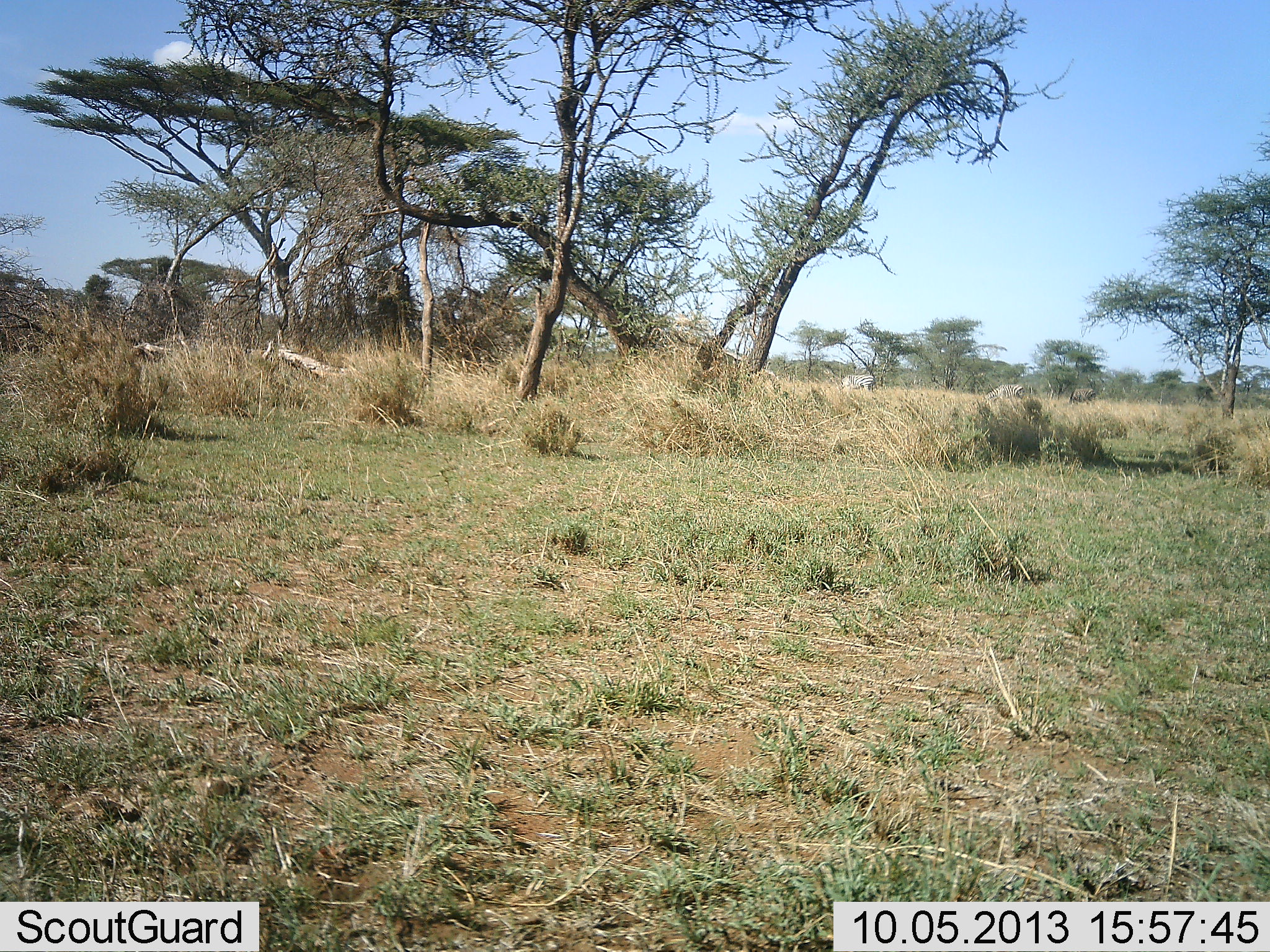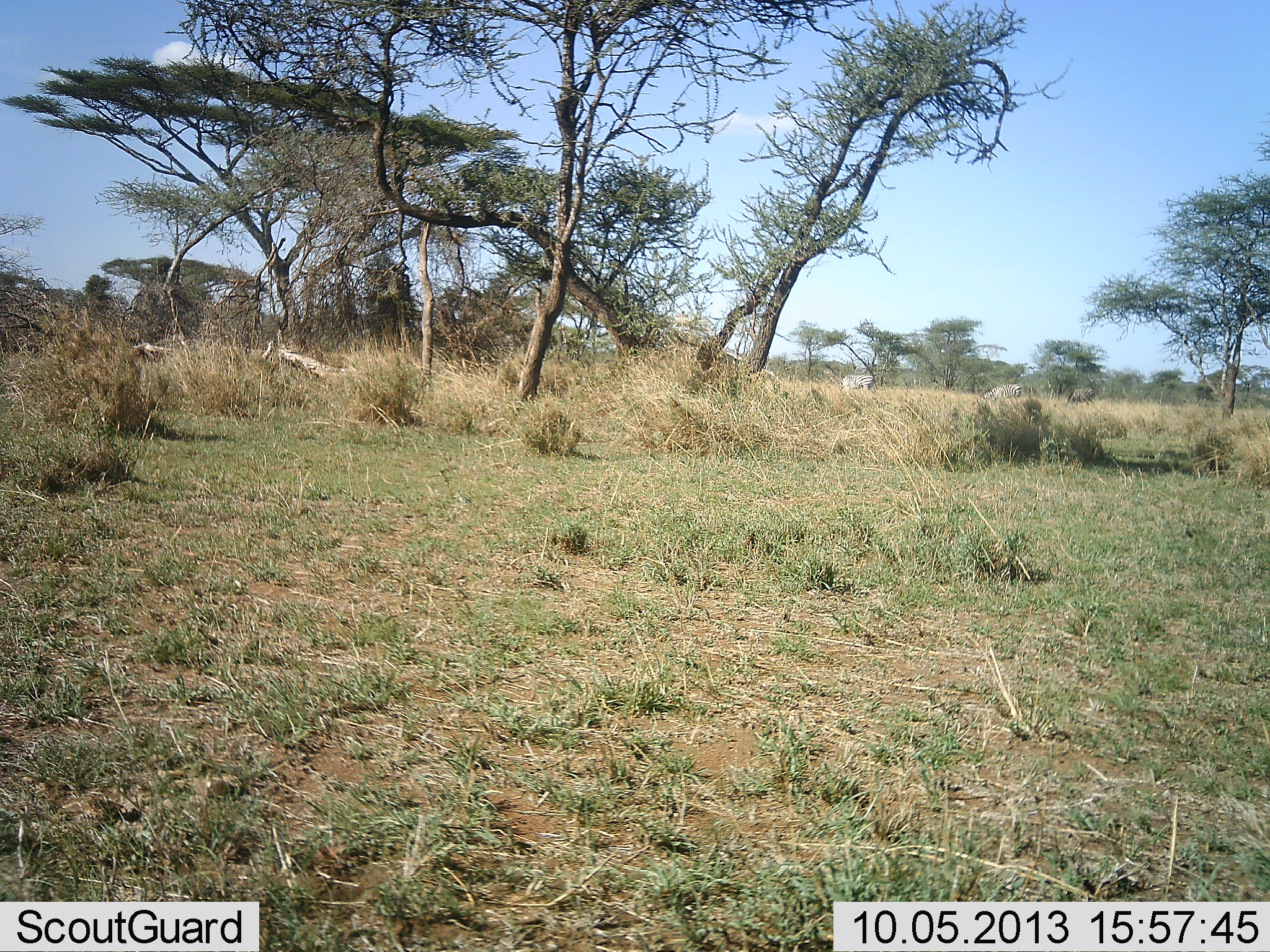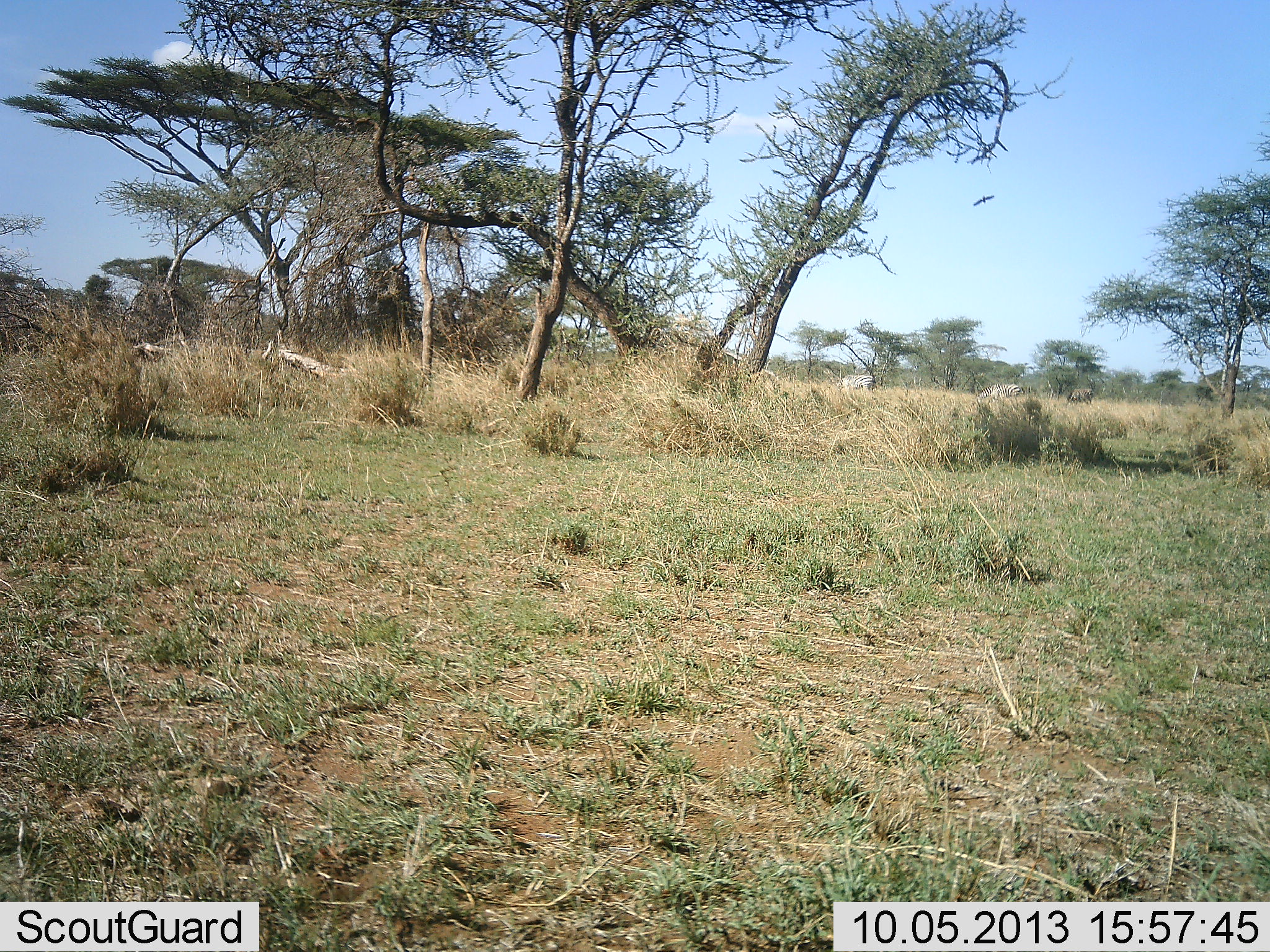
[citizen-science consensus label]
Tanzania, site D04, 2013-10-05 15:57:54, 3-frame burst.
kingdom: Animalia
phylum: Chordata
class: Aves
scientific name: Aves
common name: bird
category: otherbird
Otherbird (bird) (Aves), count 1. Behavior (volunteer vote fractions): standing 0%, resting 0%, moving 100%, interacting 0%. Young present (vote fraction): 0%. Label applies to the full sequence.